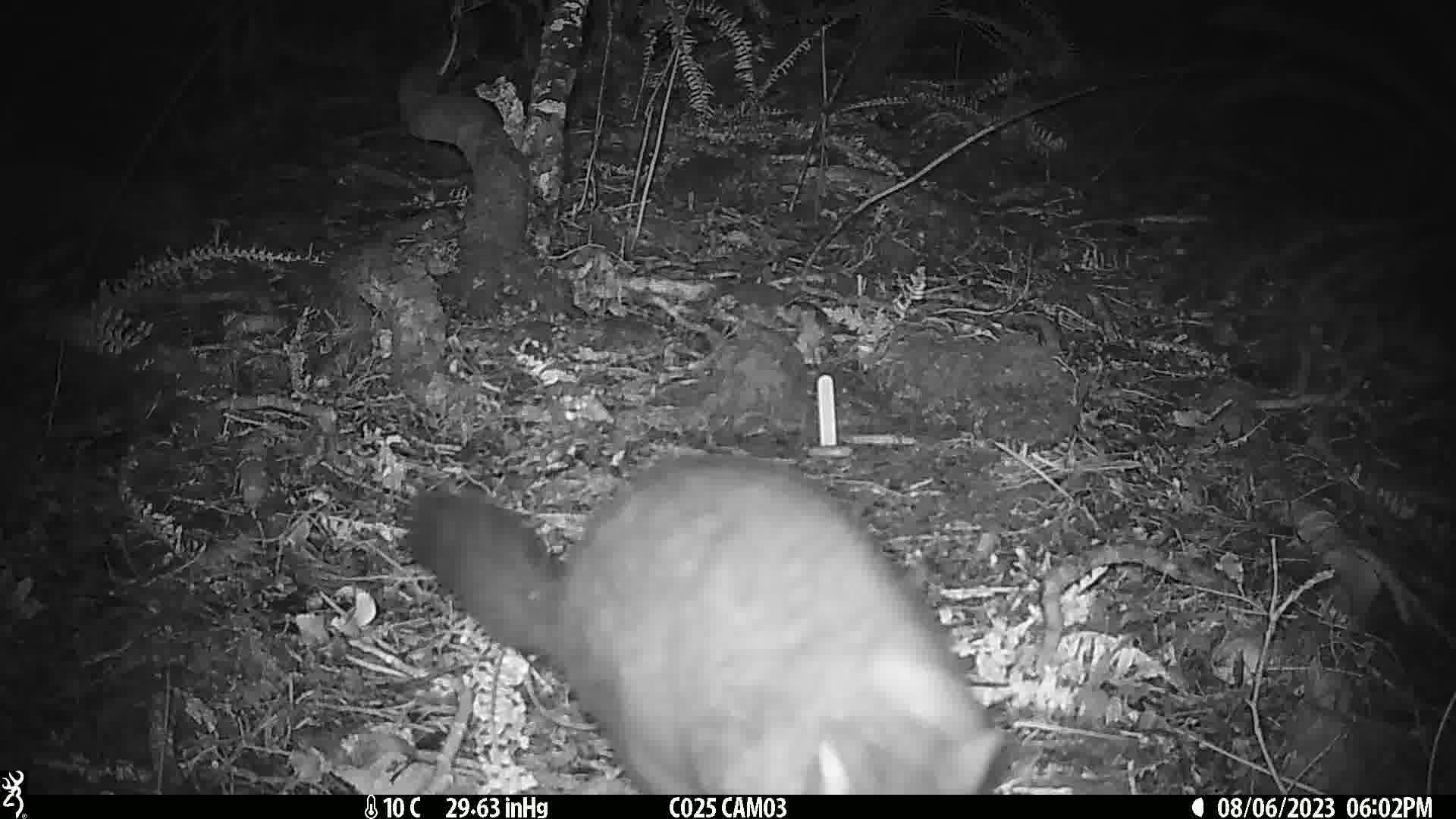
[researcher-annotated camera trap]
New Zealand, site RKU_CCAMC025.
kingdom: Animalia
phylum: Chordata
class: Mammalia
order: Diprotodontia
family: Phalangeridae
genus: Trichosurus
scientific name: Trichosurus vulpecula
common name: common brushtail possum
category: possum